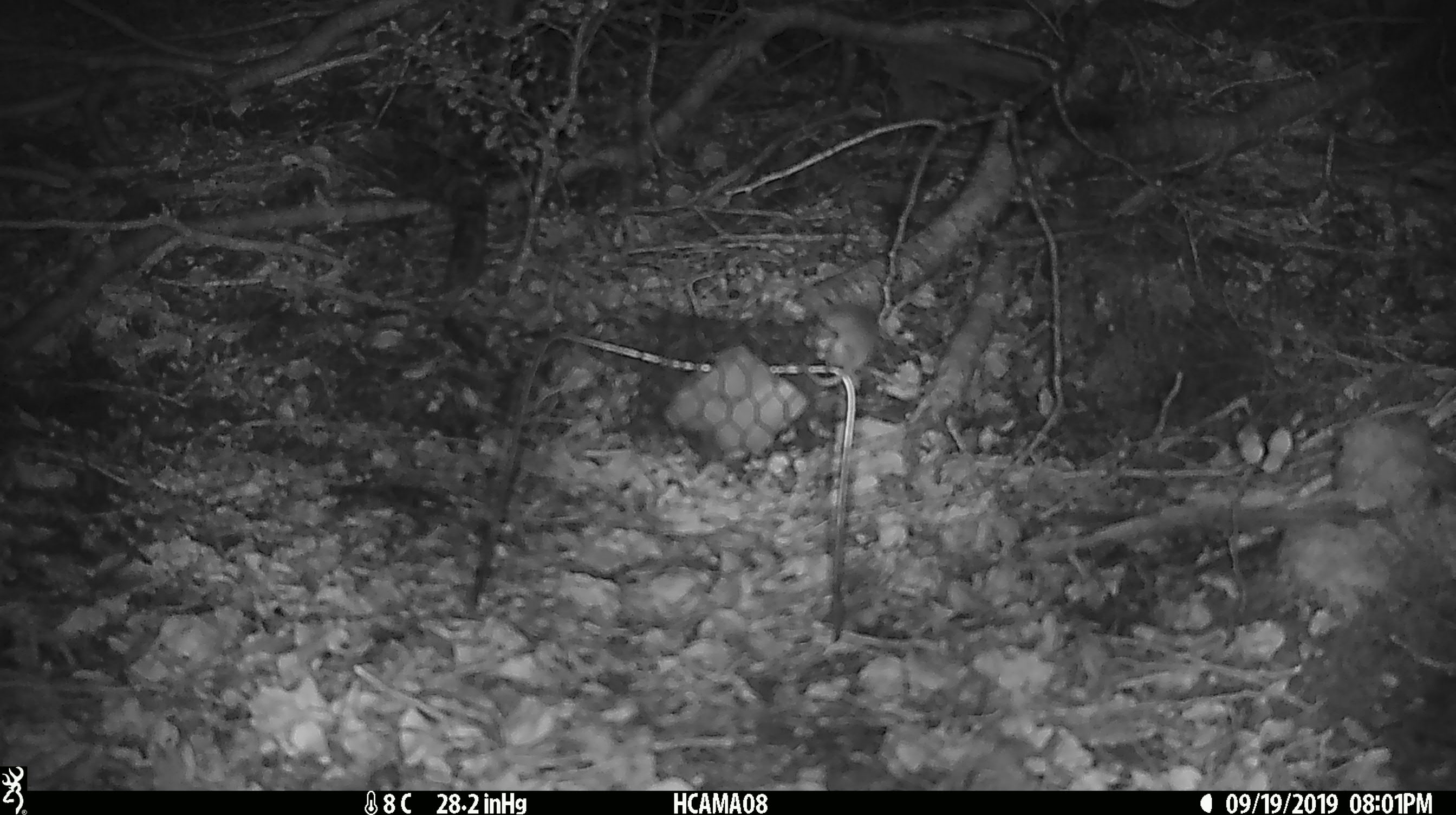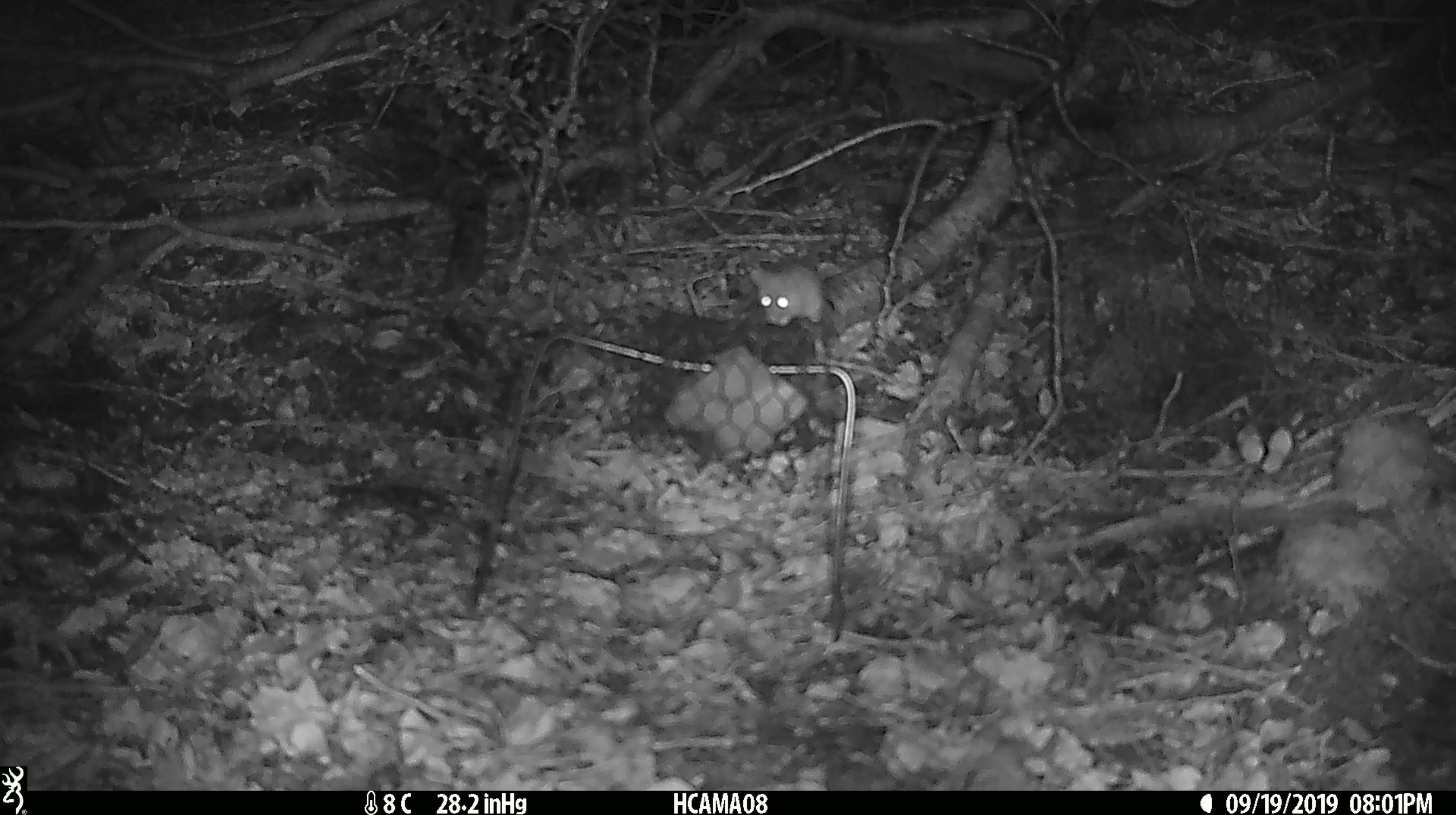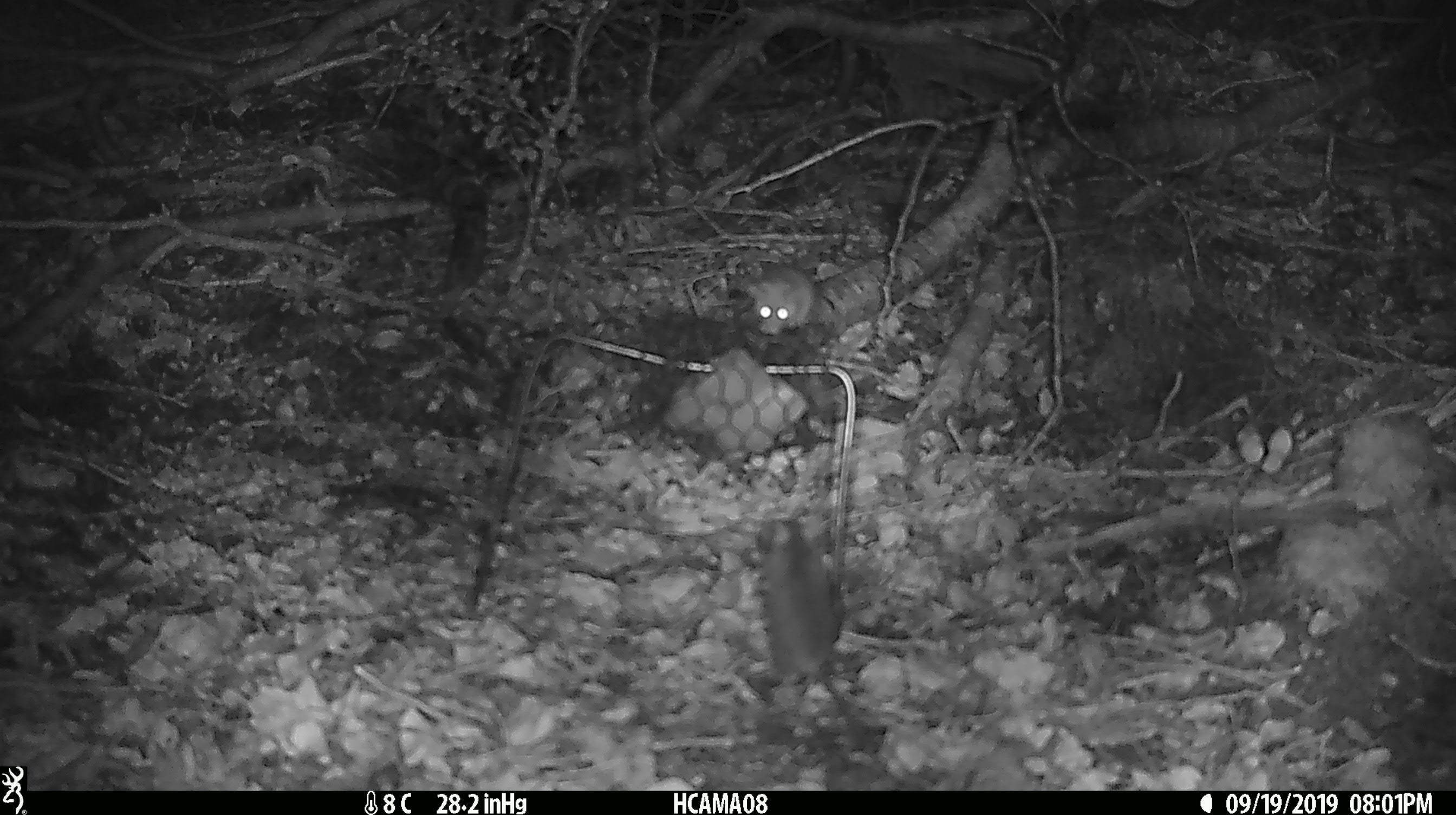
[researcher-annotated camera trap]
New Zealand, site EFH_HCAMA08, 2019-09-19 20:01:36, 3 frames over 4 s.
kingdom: Animalia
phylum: Chordata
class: Mammalia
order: Rodentia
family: Muridae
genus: Mus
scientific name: Mus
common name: mouse